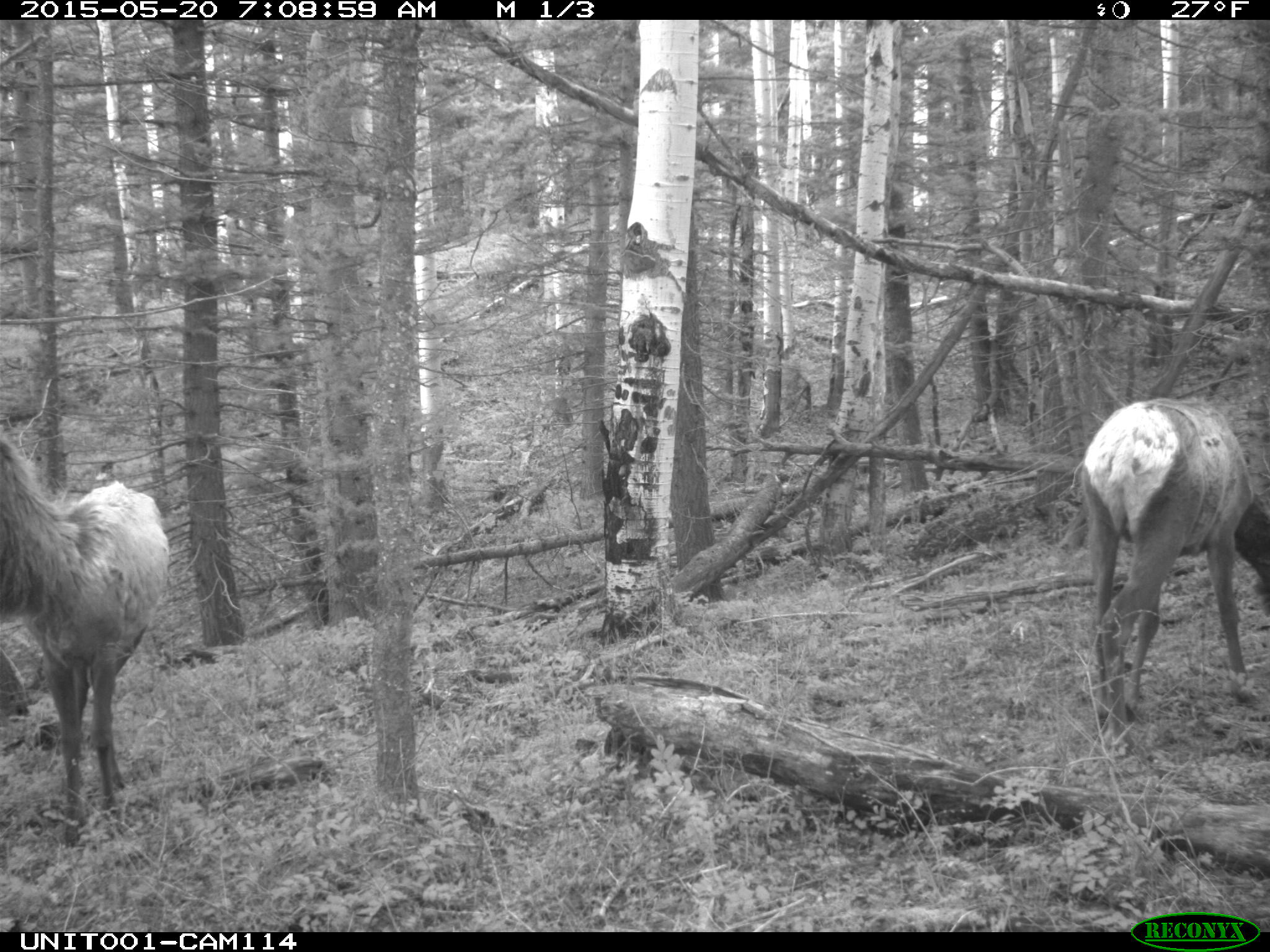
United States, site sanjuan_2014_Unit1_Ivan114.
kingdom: Animalia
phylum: Chordata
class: Mammalia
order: Artiodactyla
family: Cervidae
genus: Cervus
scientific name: Cervus elaphus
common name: red deer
Cervus elaphus (red deer).